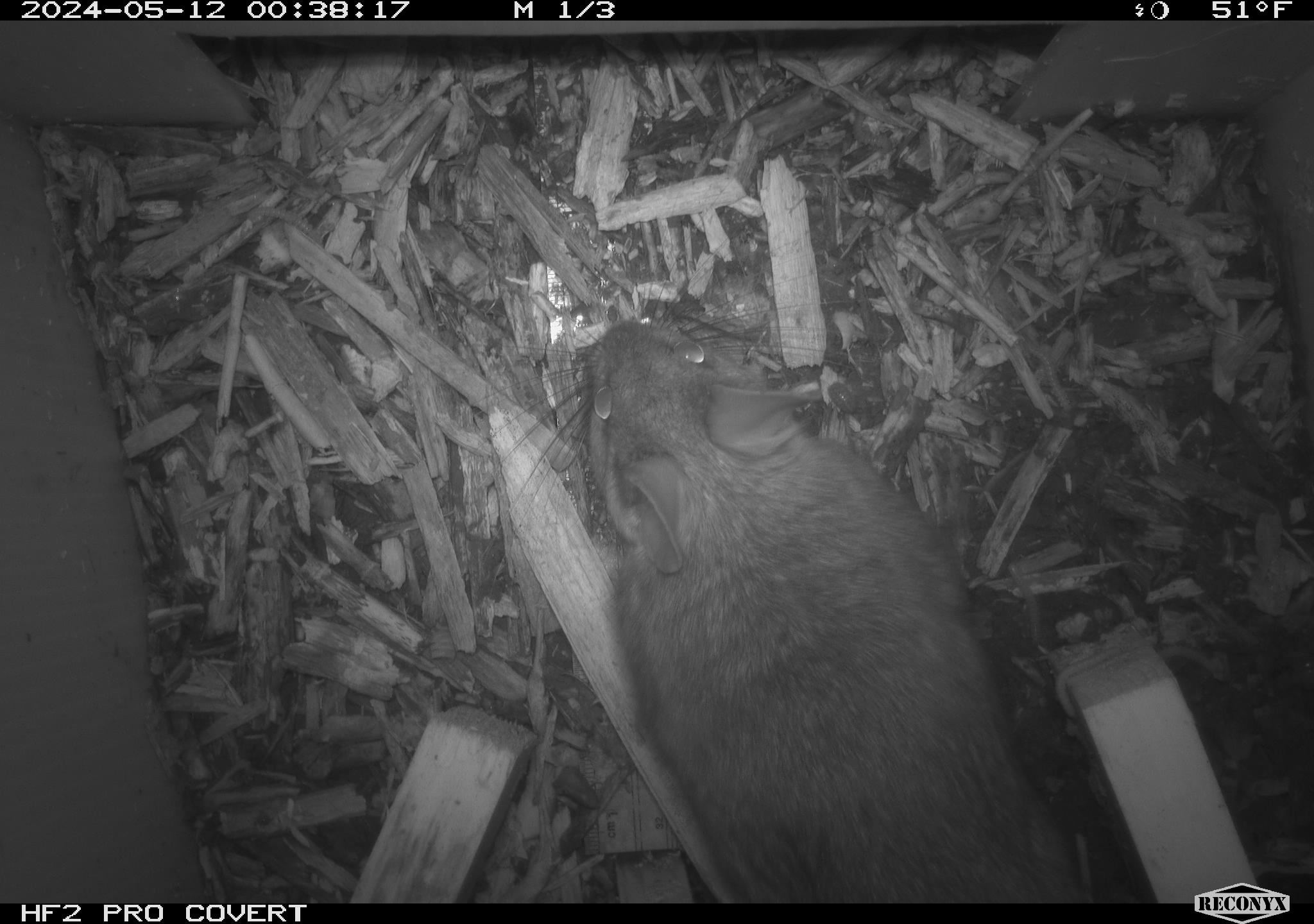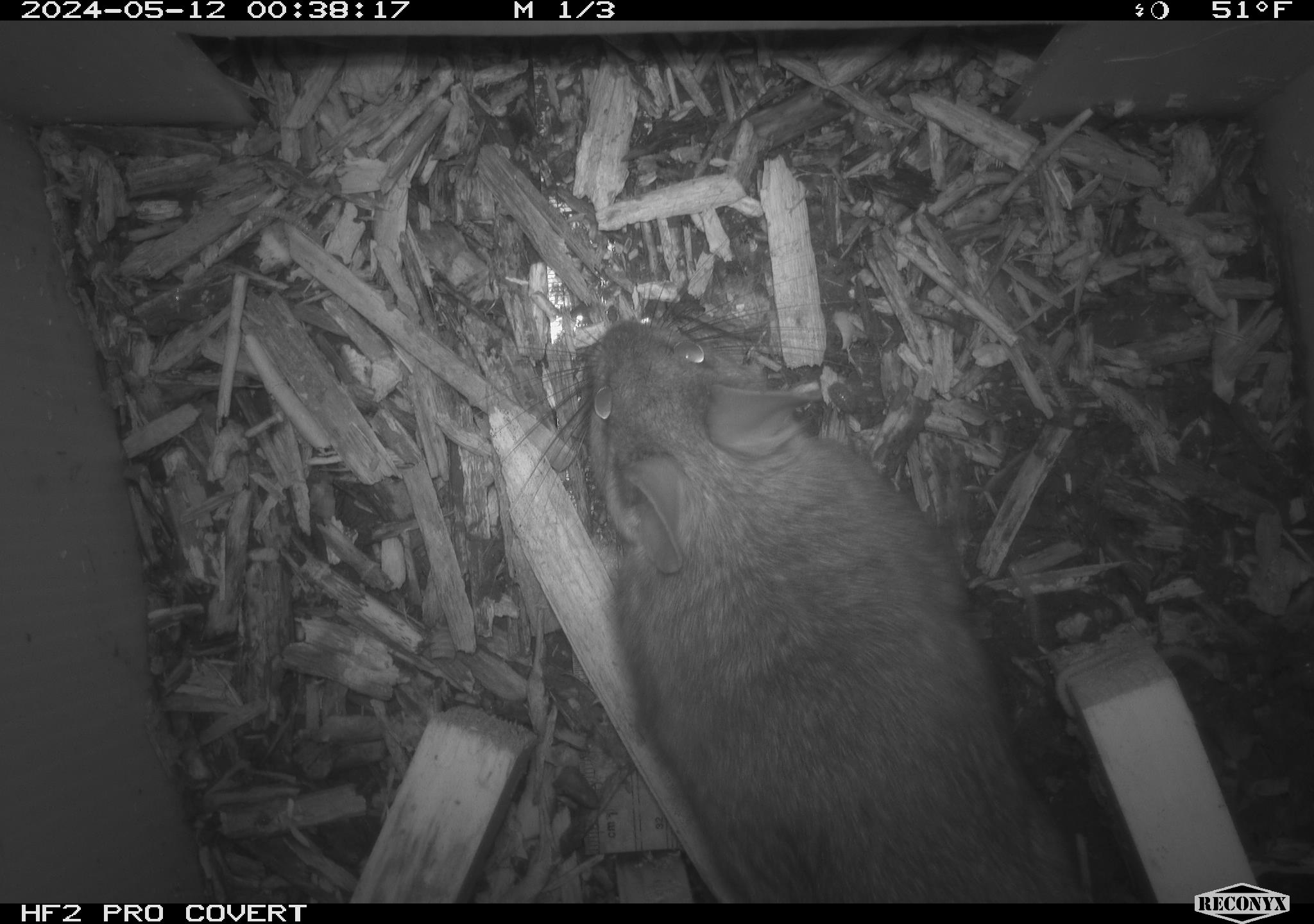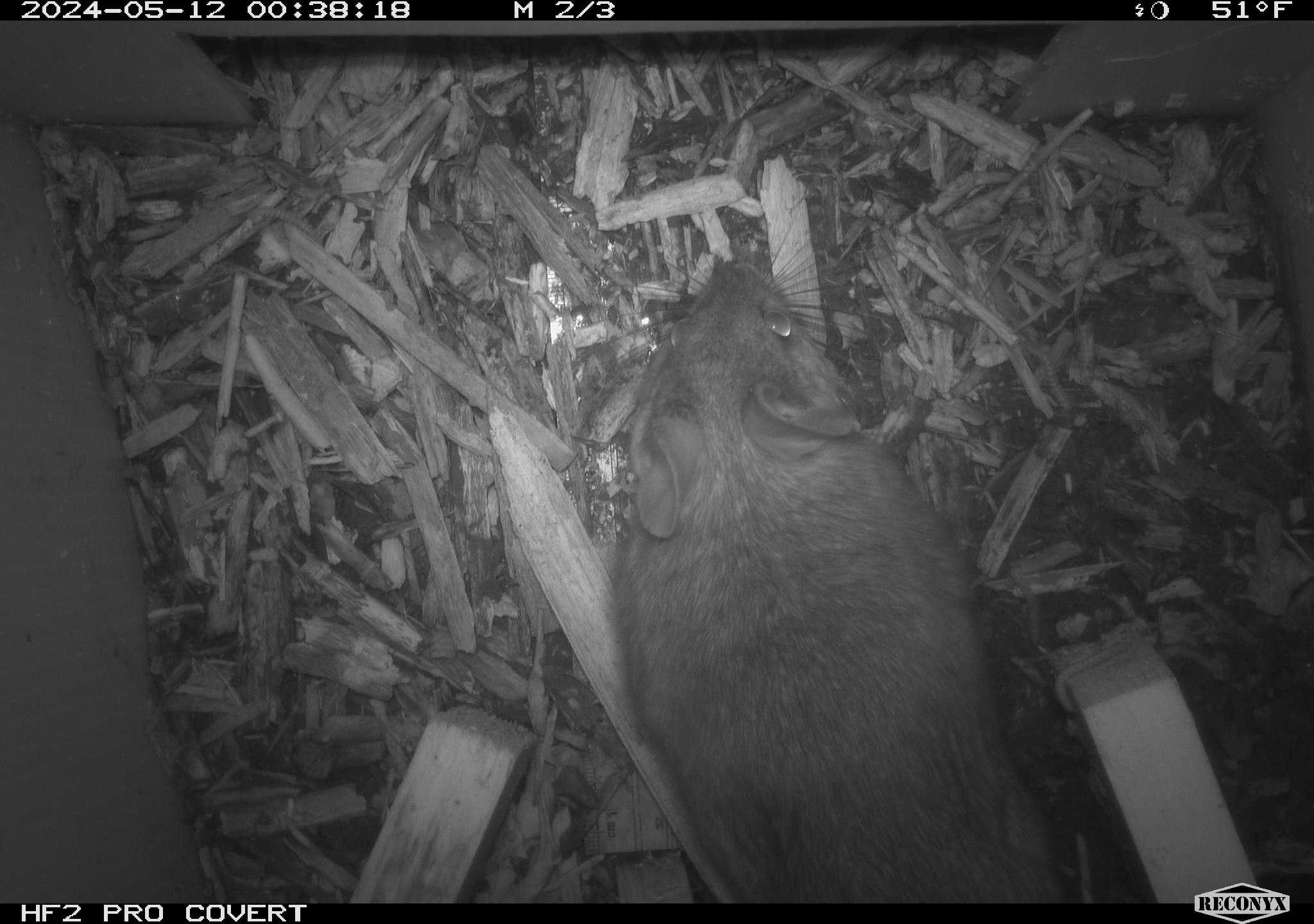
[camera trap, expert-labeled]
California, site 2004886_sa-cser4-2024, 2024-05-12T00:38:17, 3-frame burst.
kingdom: Animalia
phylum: Chordata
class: Mammalia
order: Rodentia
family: Muridae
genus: Rattus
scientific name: Rattus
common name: rat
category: rattus species